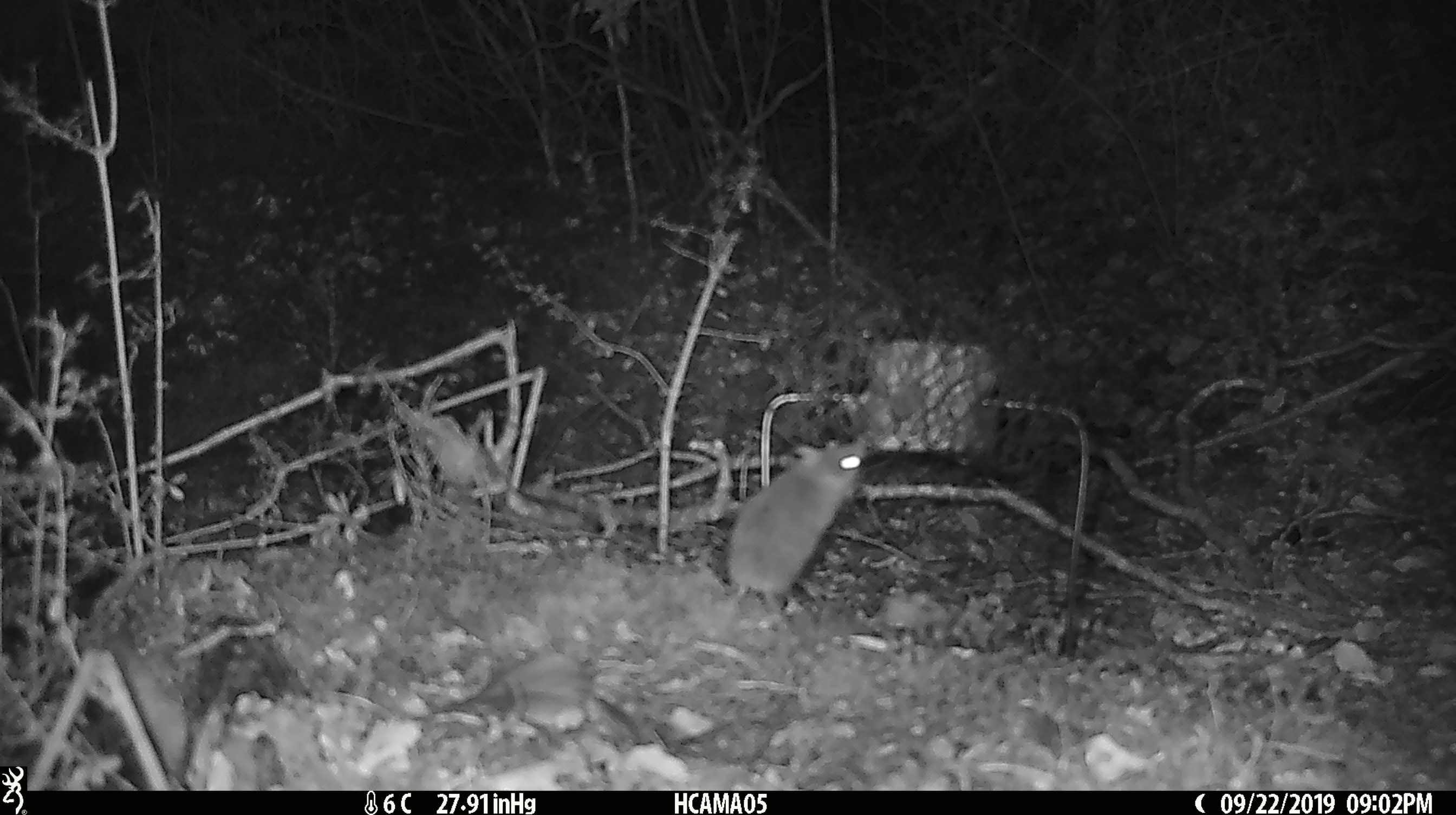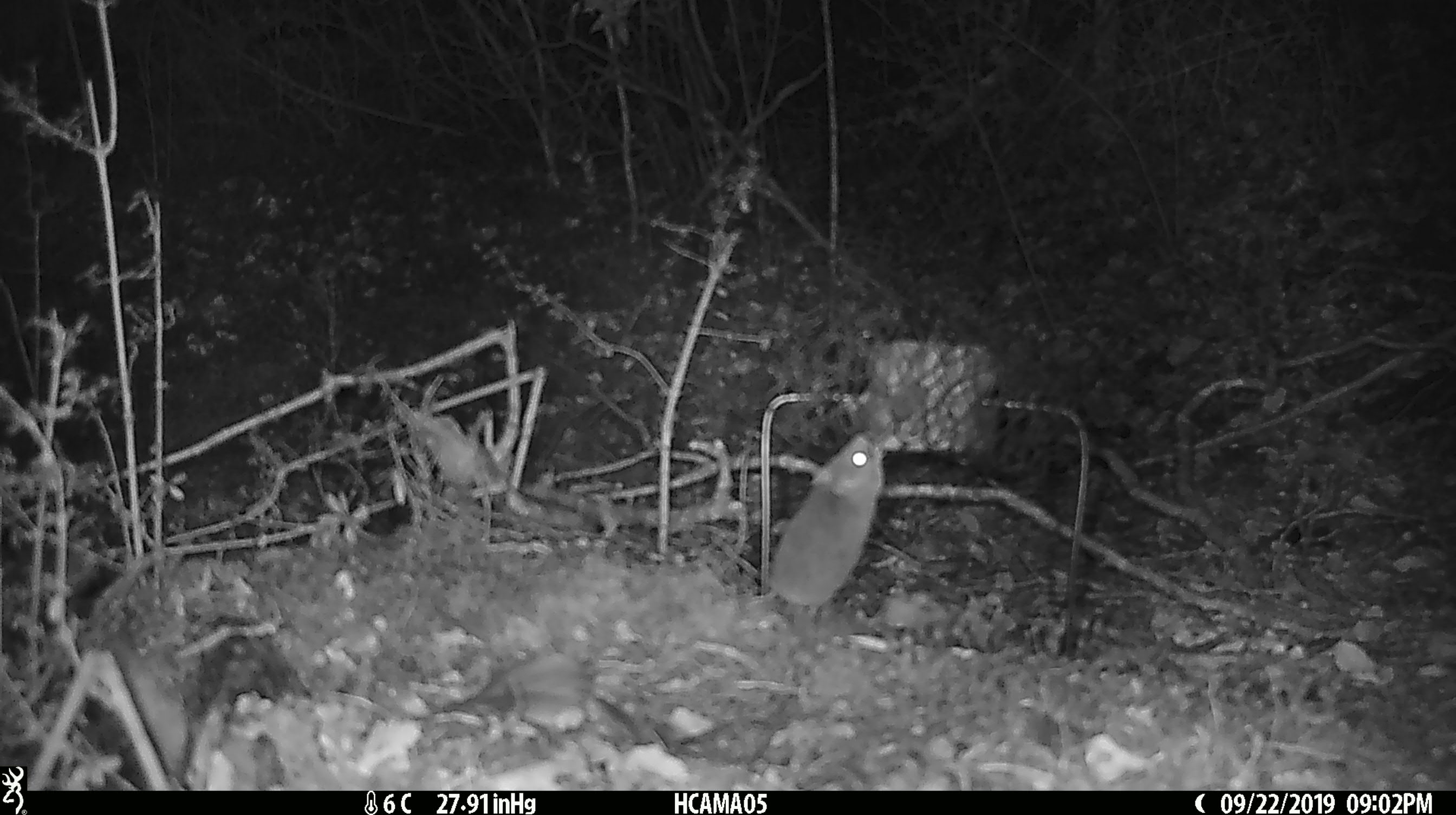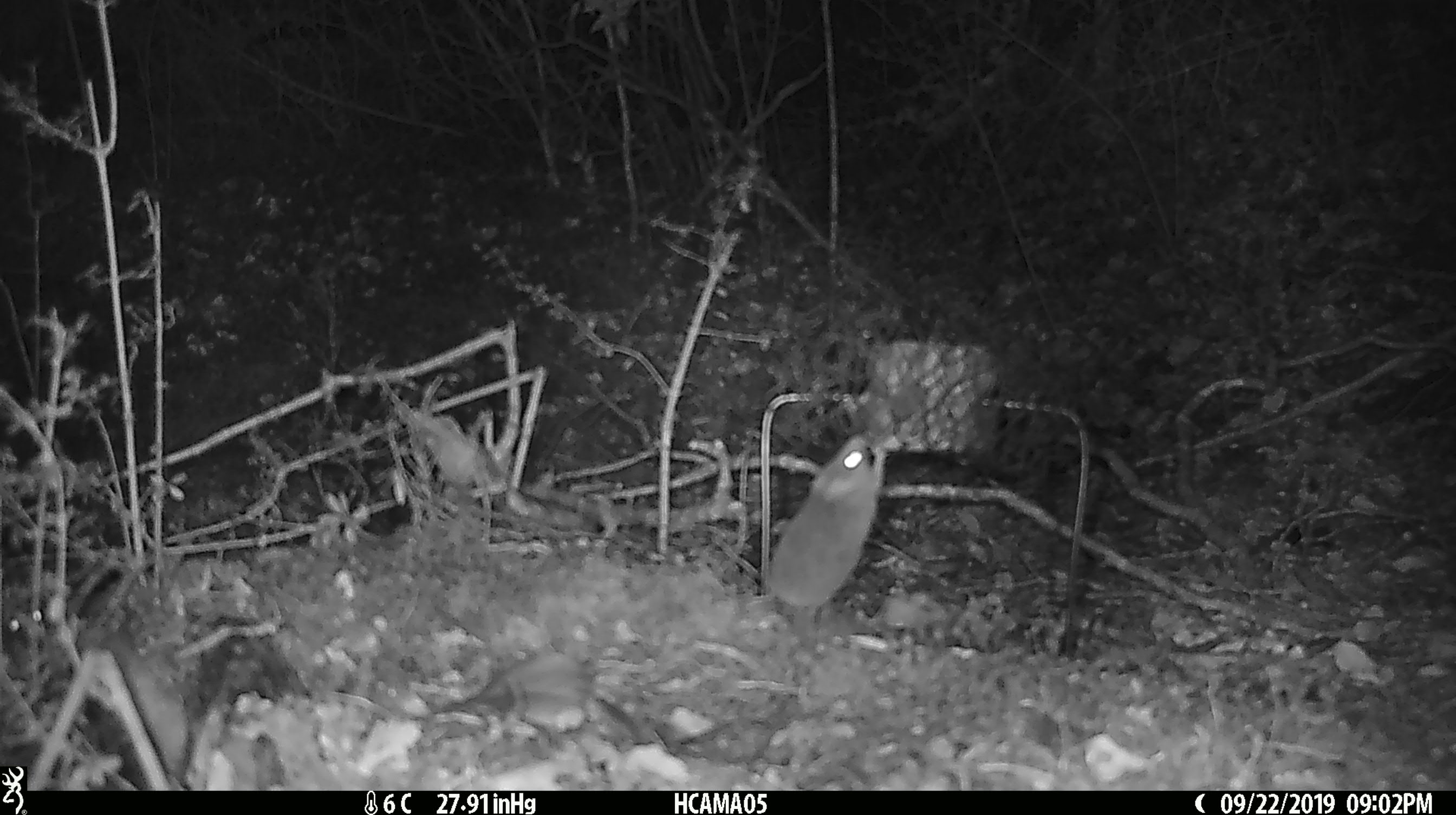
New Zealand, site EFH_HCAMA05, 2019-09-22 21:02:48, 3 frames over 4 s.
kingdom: Animalia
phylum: Chordata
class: Mammalia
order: Rodentia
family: Muridae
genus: Mus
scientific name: Mus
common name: mouse